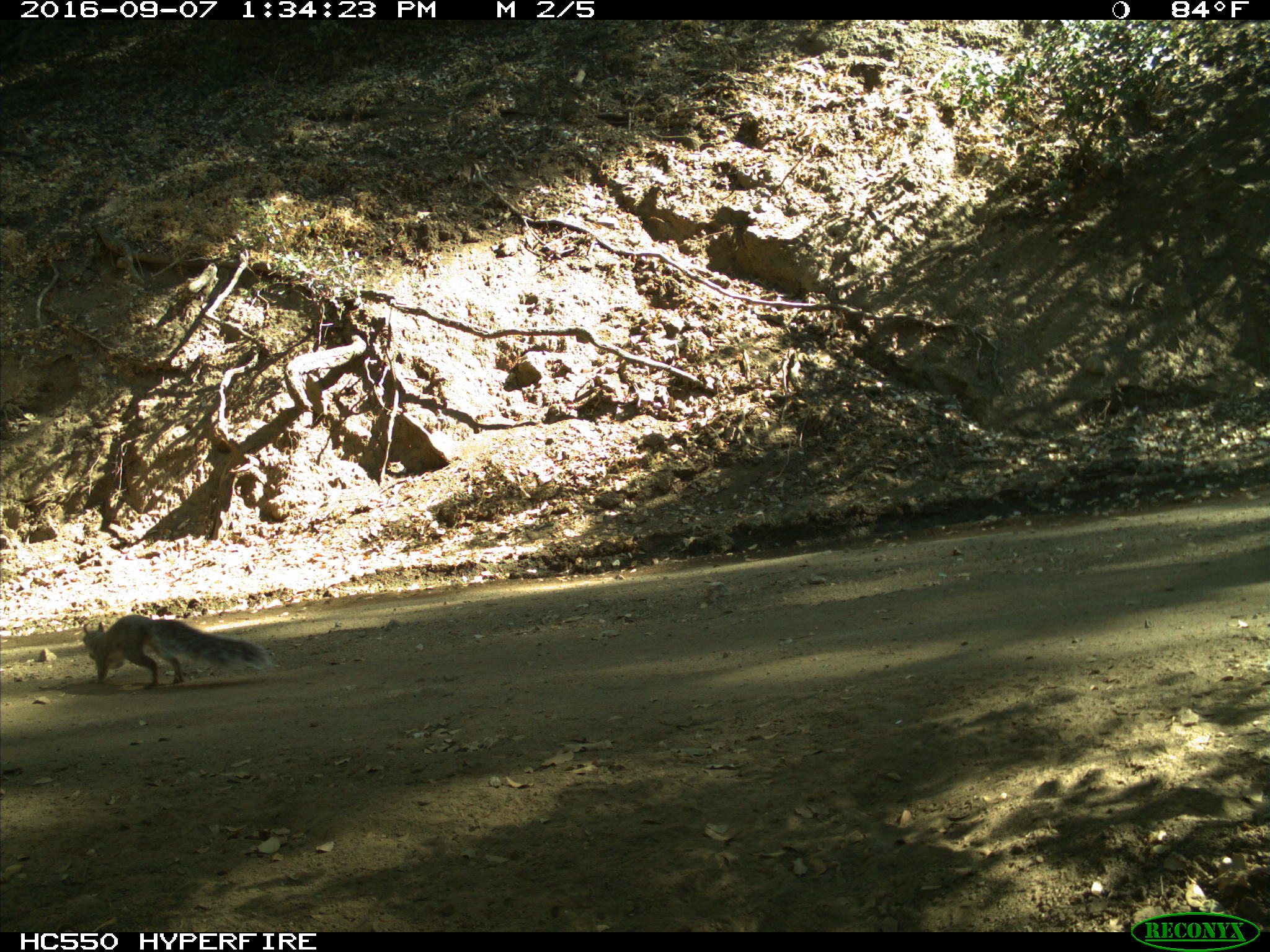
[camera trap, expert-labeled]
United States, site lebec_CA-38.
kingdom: Animalia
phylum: Chordata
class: Mammalia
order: Rodentia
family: Sciuridae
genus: Sciurus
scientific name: Sciurus carolinensis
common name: eastern gray squirrel